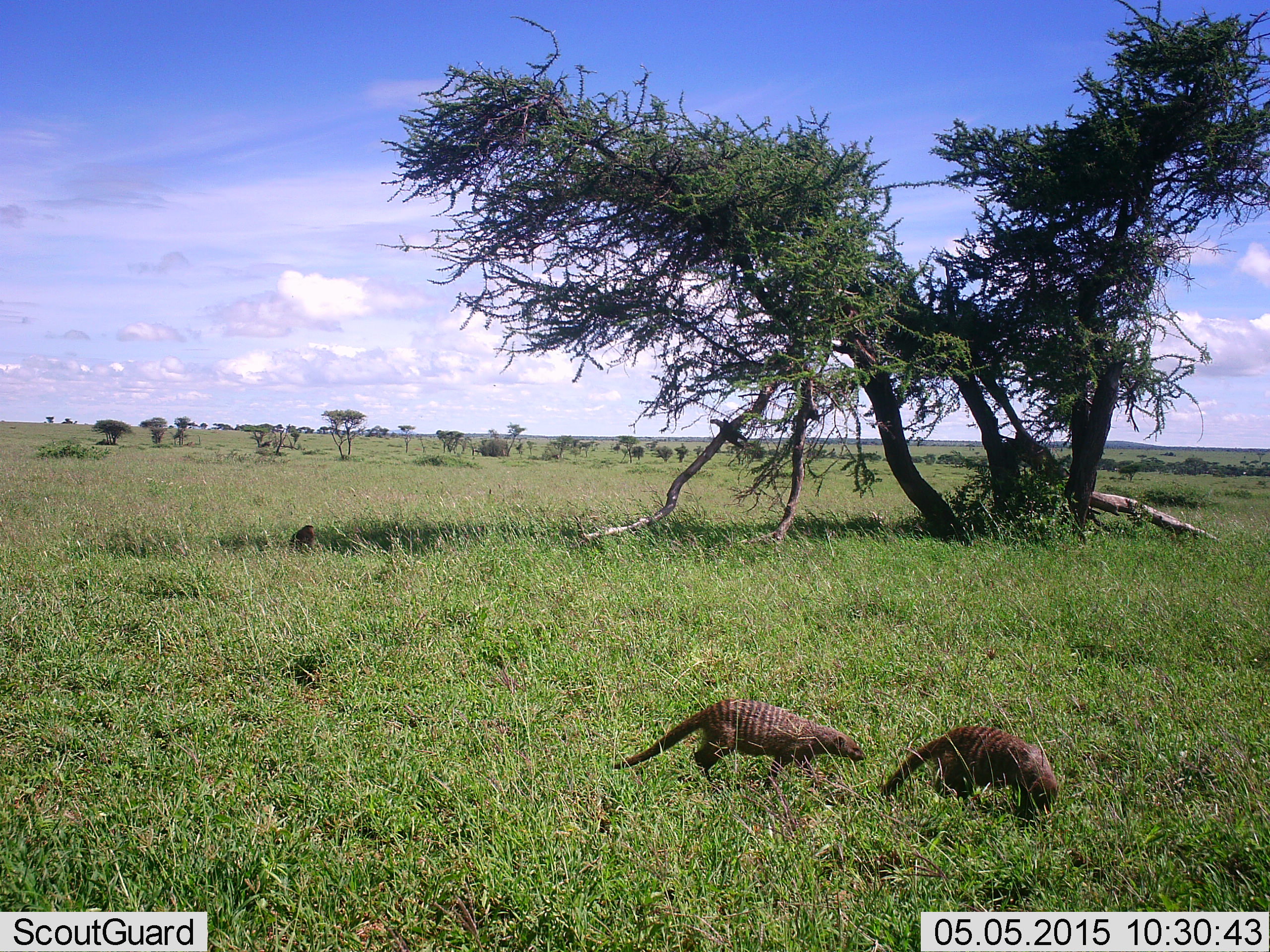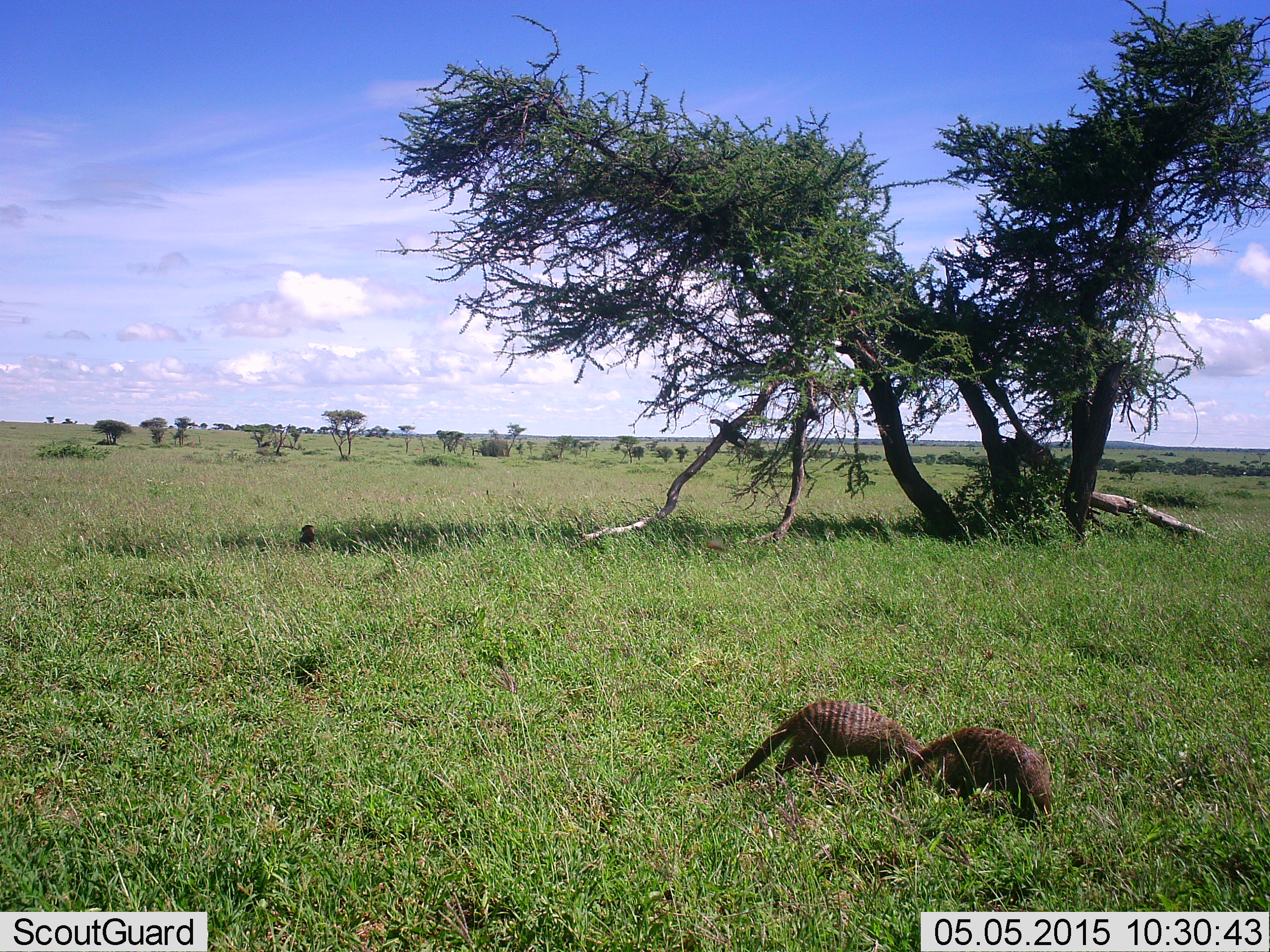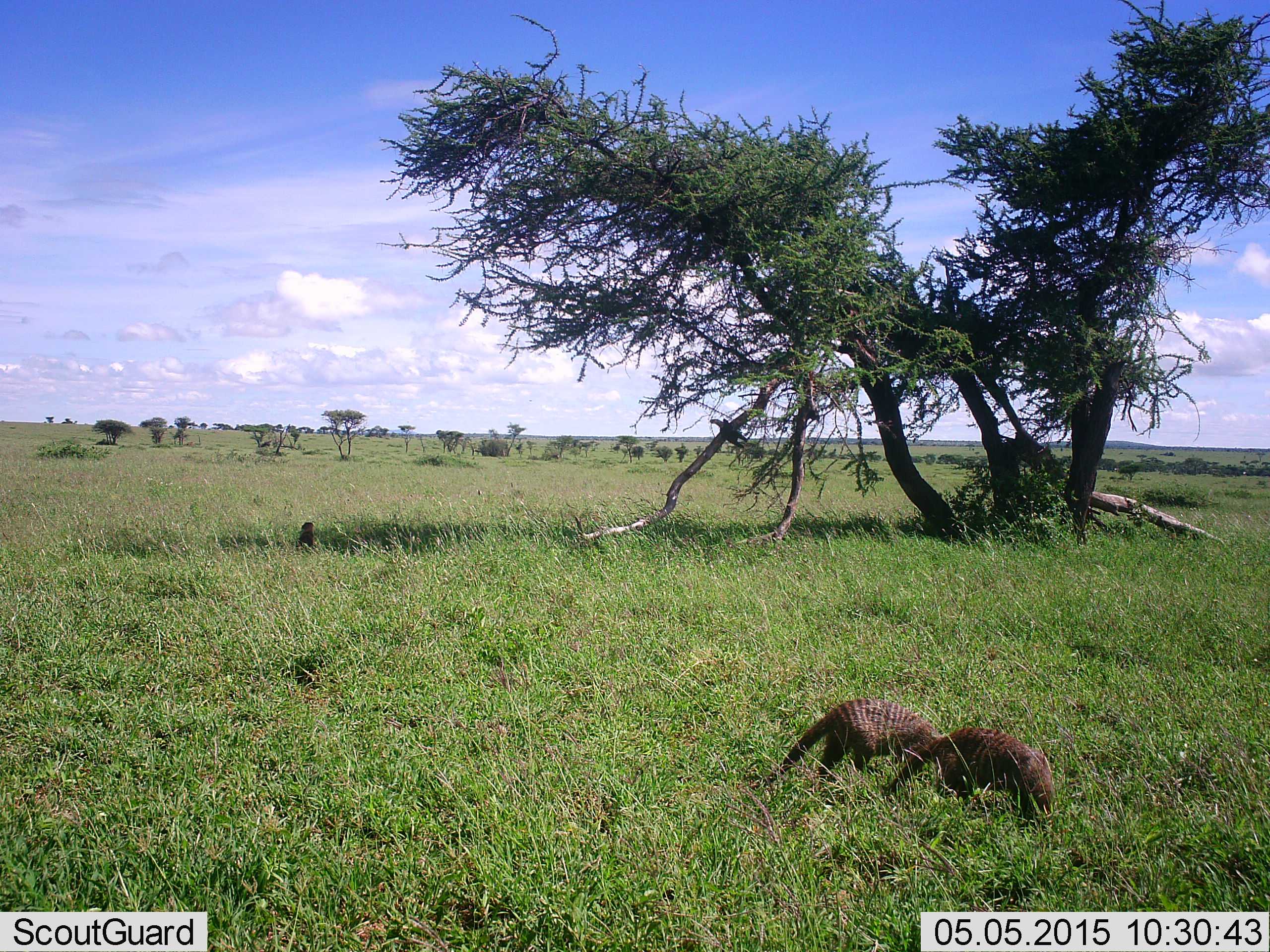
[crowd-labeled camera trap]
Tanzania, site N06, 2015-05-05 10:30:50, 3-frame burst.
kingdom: Animalia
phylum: Chordata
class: Mammalia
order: Carnivora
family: Herpestidae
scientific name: Herpestidae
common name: mongoose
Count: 2.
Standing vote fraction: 42%.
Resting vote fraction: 8%.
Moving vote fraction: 67%.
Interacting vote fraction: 0%.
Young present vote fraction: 0%.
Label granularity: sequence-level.